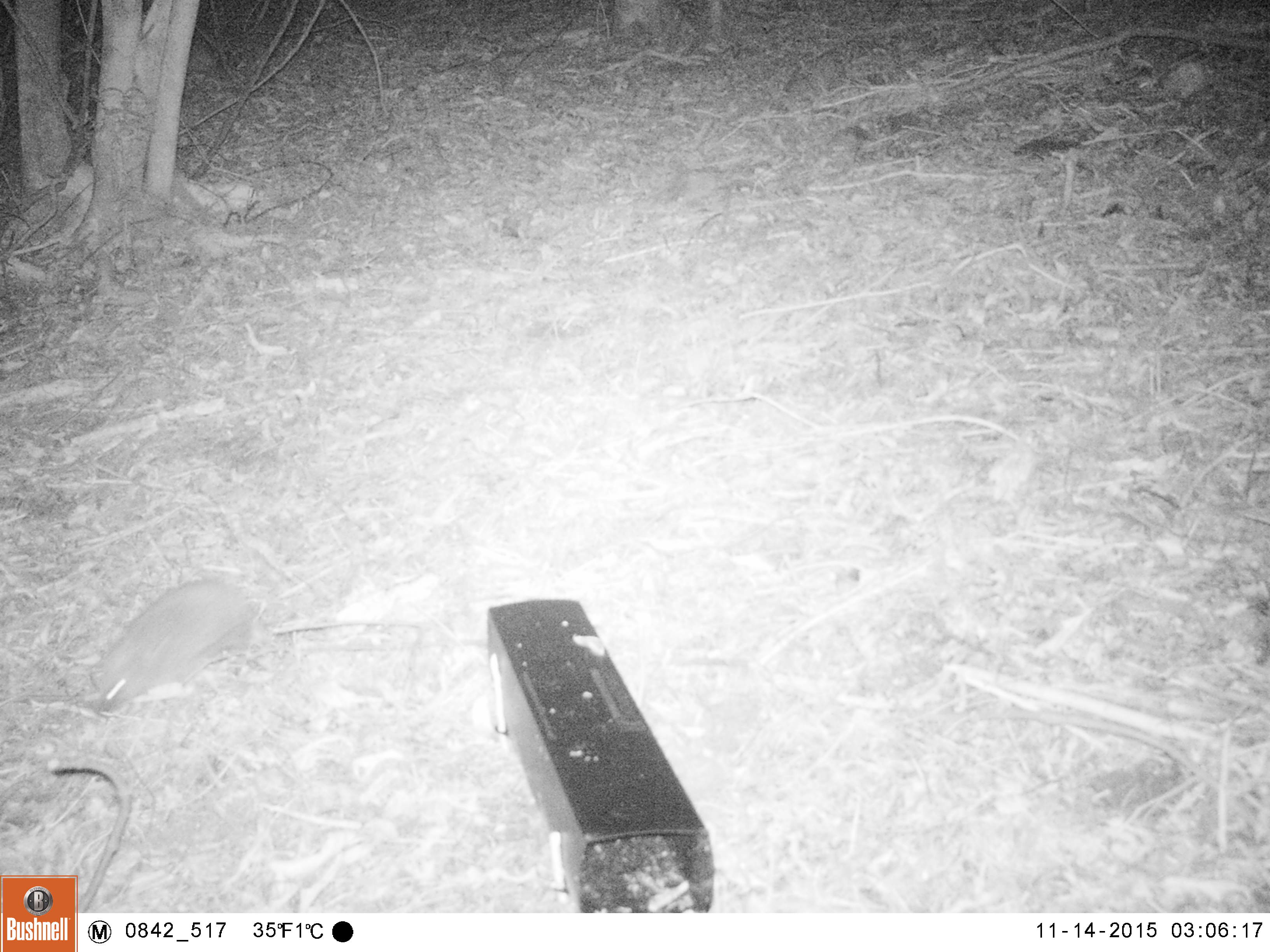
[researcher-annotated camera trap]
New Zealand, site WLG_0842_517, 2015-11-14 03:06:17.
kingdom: Animalia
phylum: Chordata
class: Mammalia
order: Eulipotyphla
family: Erinaceidae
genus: Erinaceus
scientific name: Erinaceus europaeus europaeus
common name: european hedgehog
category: hedgehog